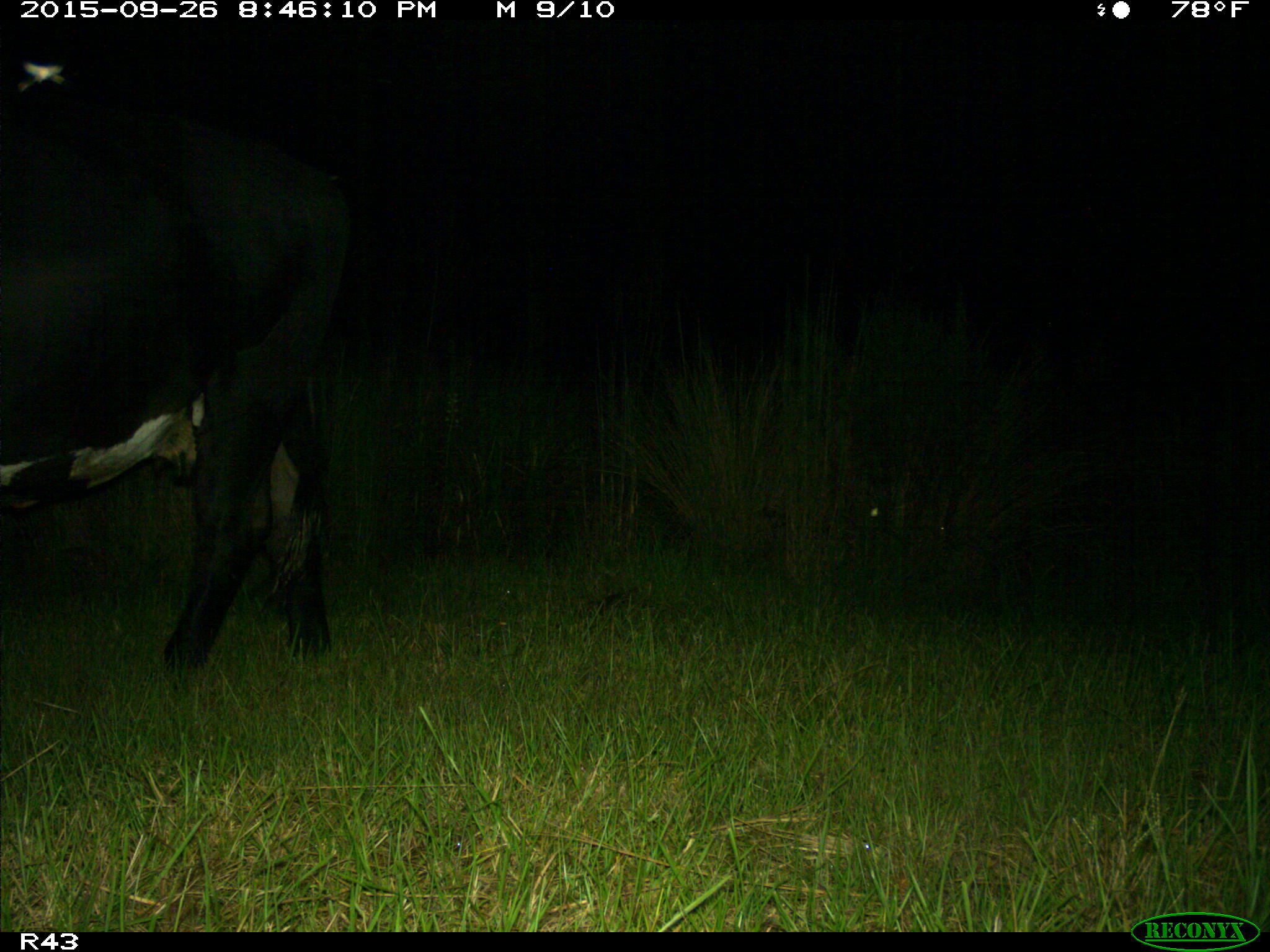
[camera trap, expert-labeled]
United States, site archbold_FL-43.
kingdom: Animalia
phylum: Chordata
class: Mammalia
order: Artiodactyla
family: Bovidae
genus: Bos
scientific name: Bos taurus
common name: domestic cow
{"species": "Bos taurus (domestic cow)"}